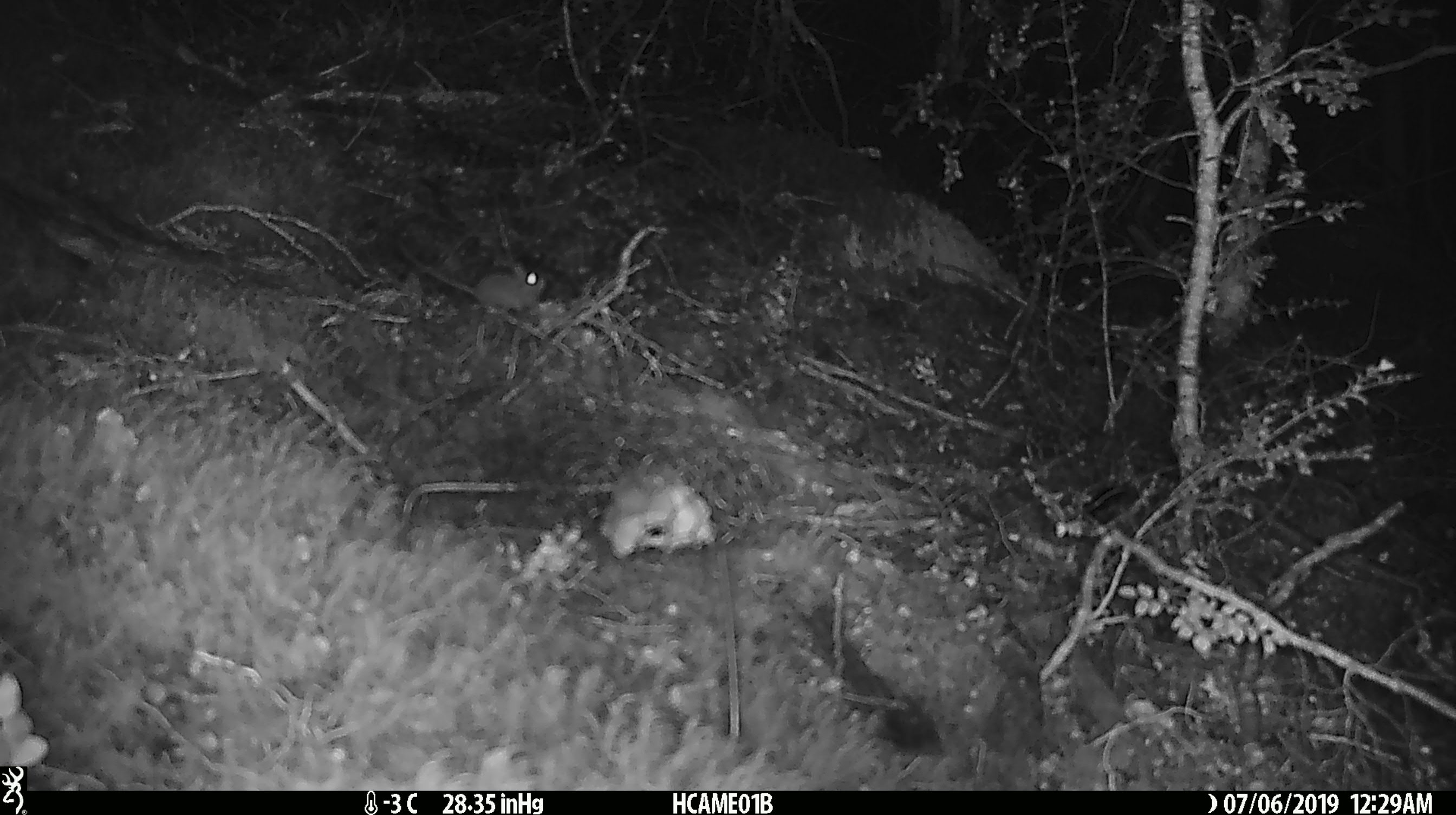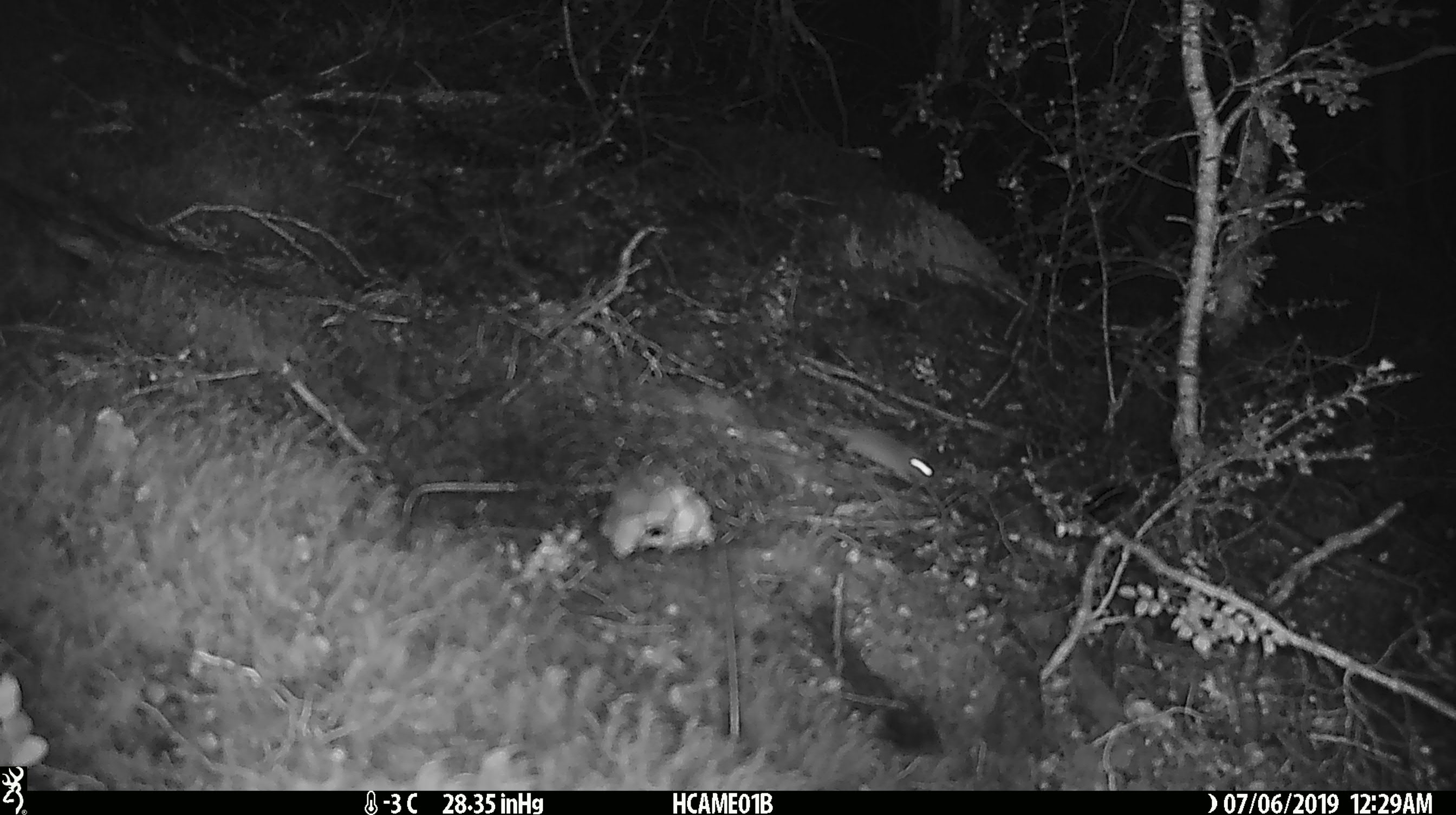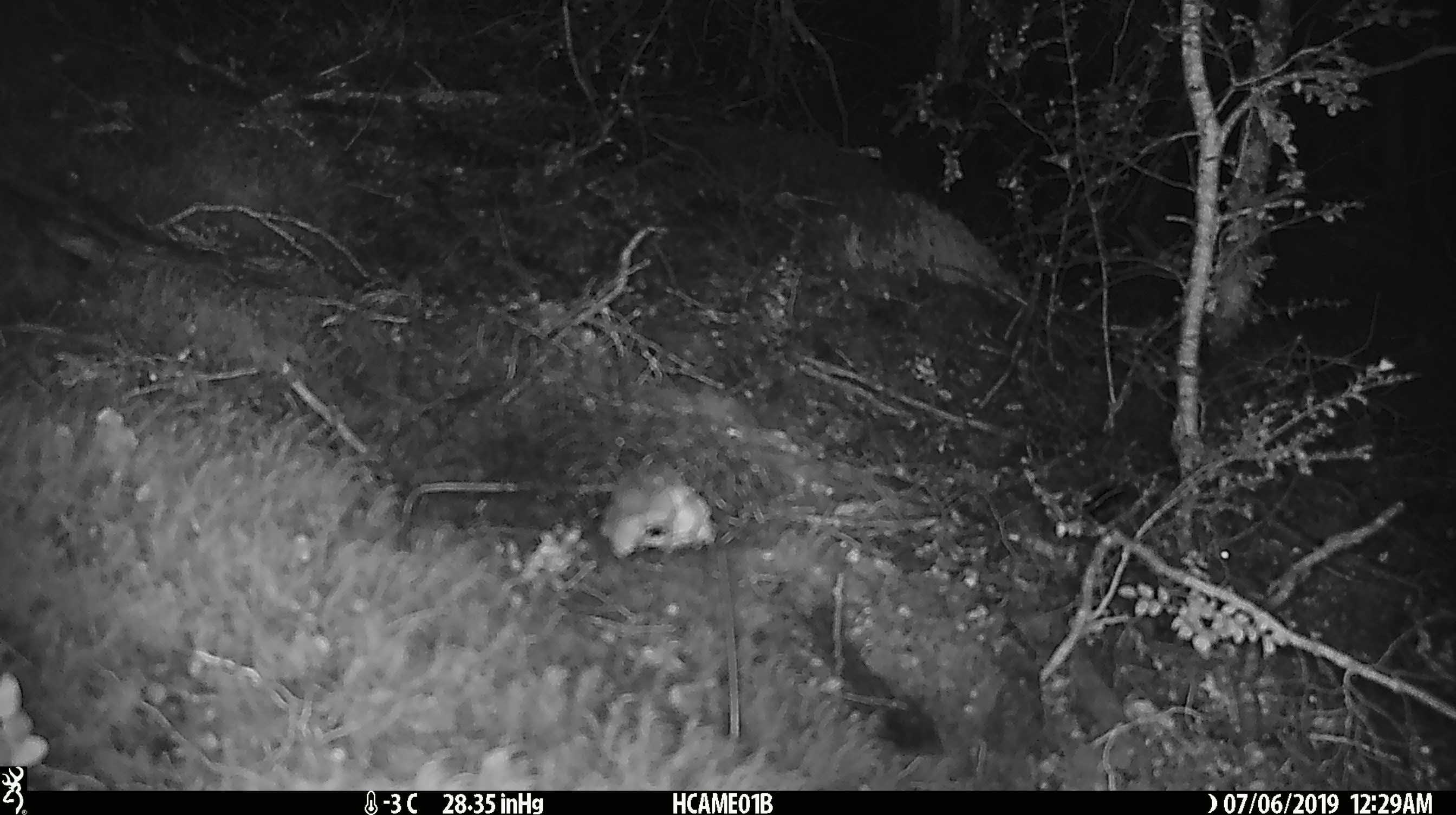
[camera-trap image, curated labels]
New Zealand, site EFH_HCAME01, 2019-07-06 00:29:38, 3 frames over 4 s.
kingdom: Animalia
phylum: Chordata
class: Mammalia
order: Rodentia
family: Muridae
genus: Mus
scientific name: Mus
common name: mouse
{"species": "mouse (Mus)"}